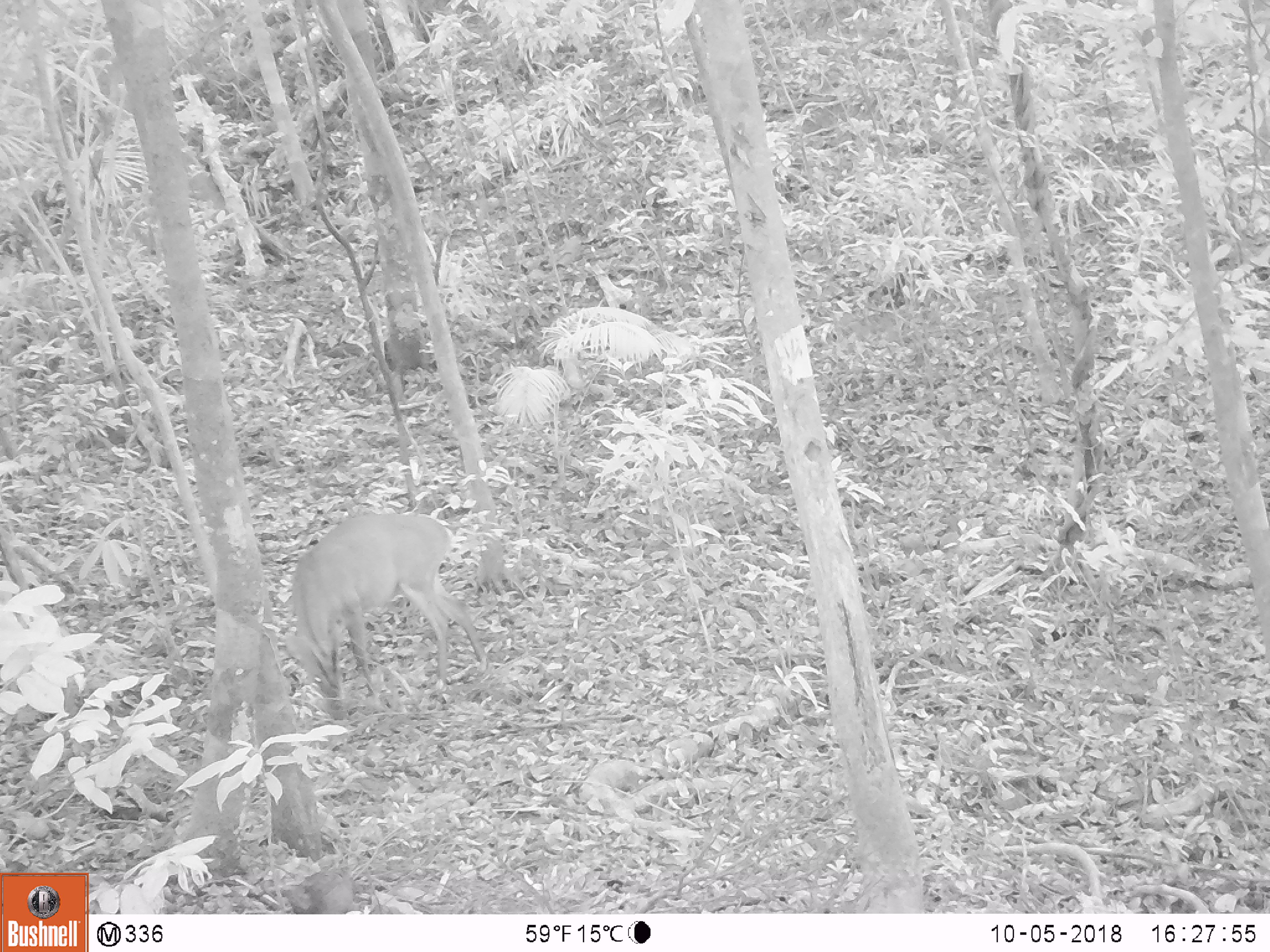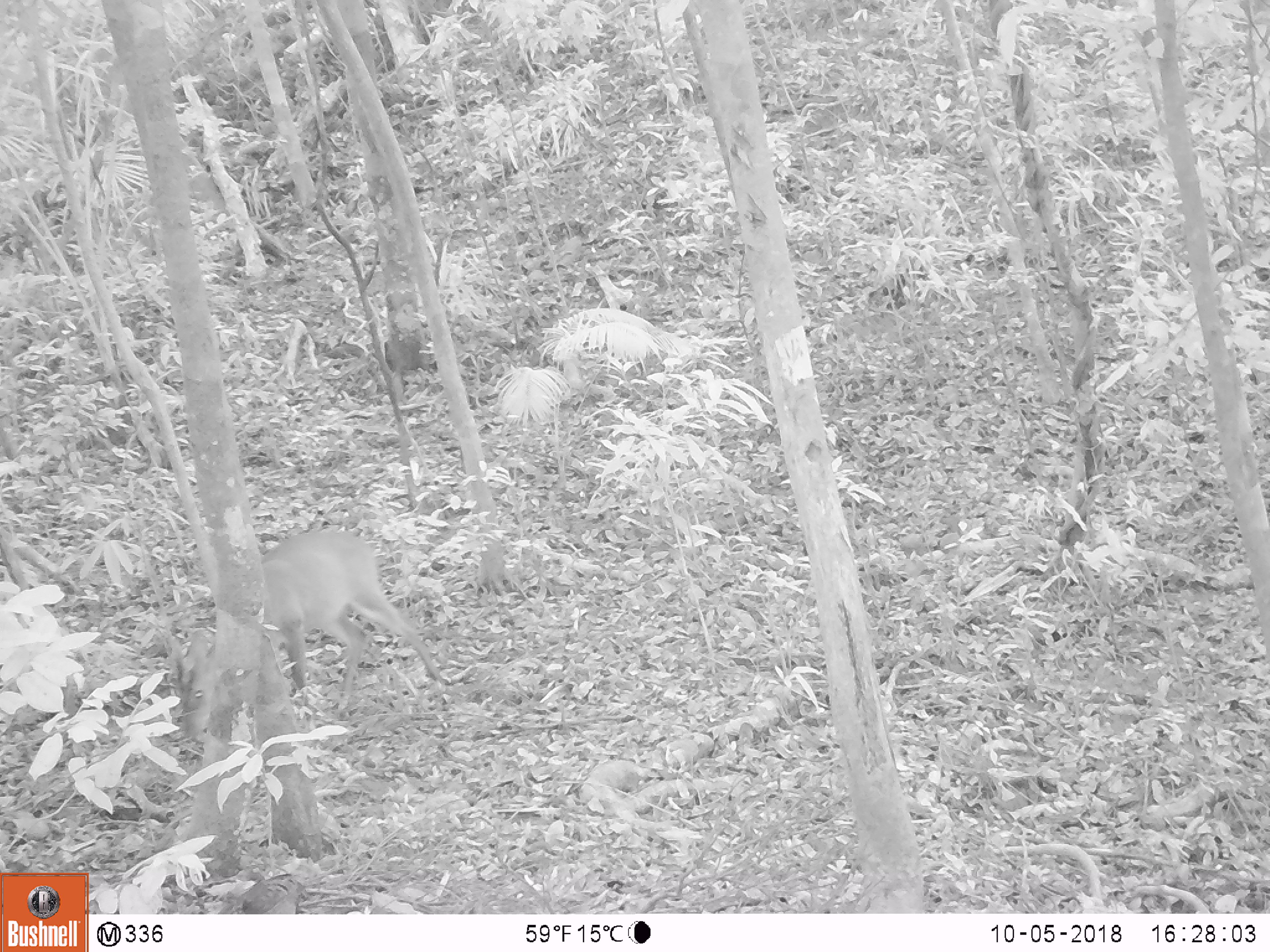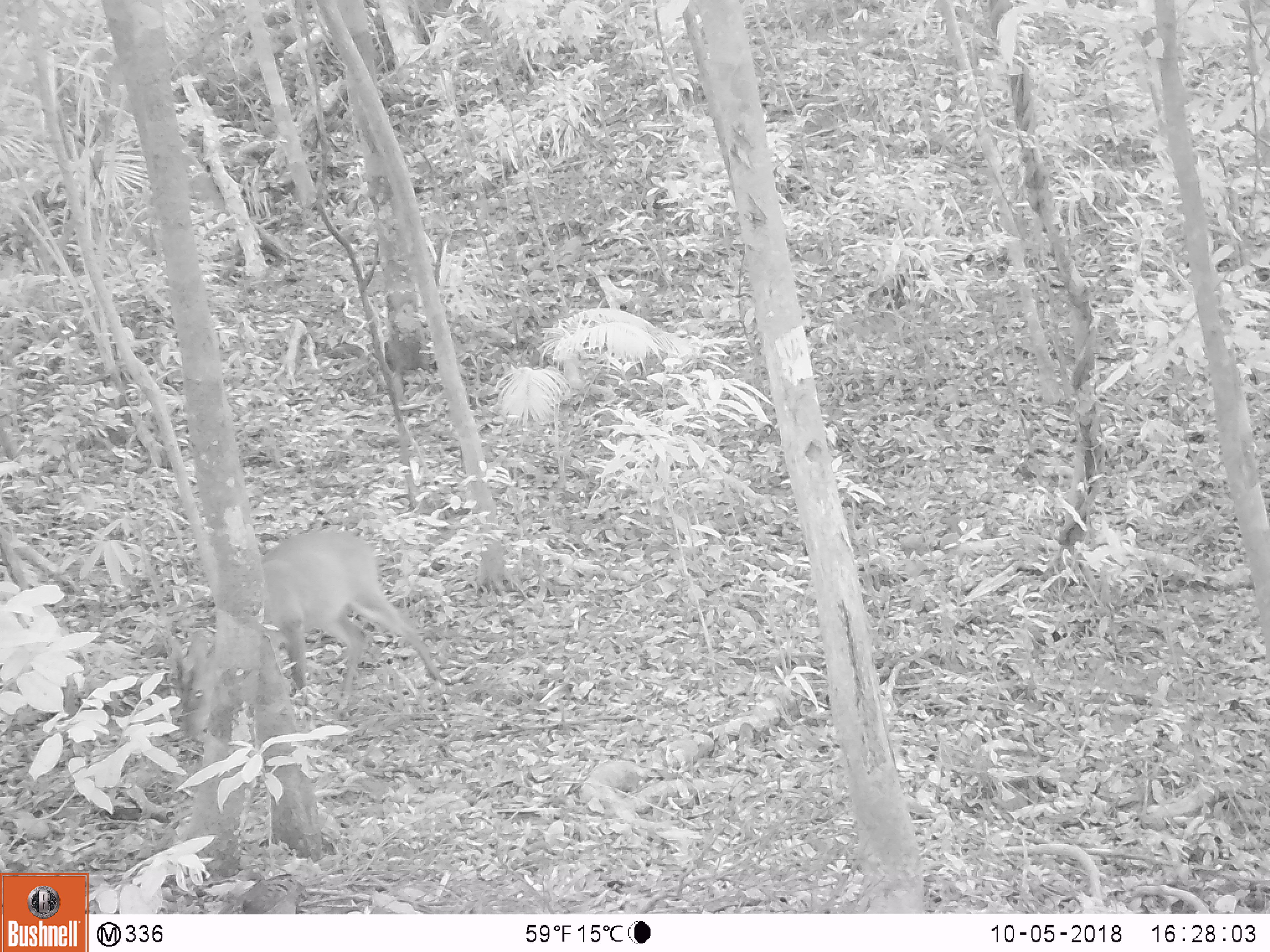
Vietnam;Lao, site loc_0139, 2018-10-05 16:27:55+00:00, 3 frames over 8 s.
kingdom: Animalia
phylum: Chordata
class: Aves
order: Galliformes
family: Phasianidae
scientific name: Phasianidae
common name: partridge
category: unidentified partridge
Unidentified partridge (partridge) (Phasianidae). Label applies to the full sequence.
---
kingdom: Animalia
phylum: Chordata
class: Mammalia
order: Artiodactyla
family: Cervidae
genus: Muntiacus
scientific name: Muntiacus vuquangensis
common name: large-antlered muntjac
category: large antlered muntjac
Large antlered muntjac (large-antlered muntjac) (Muntiacus vuquangensis). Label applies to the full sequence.